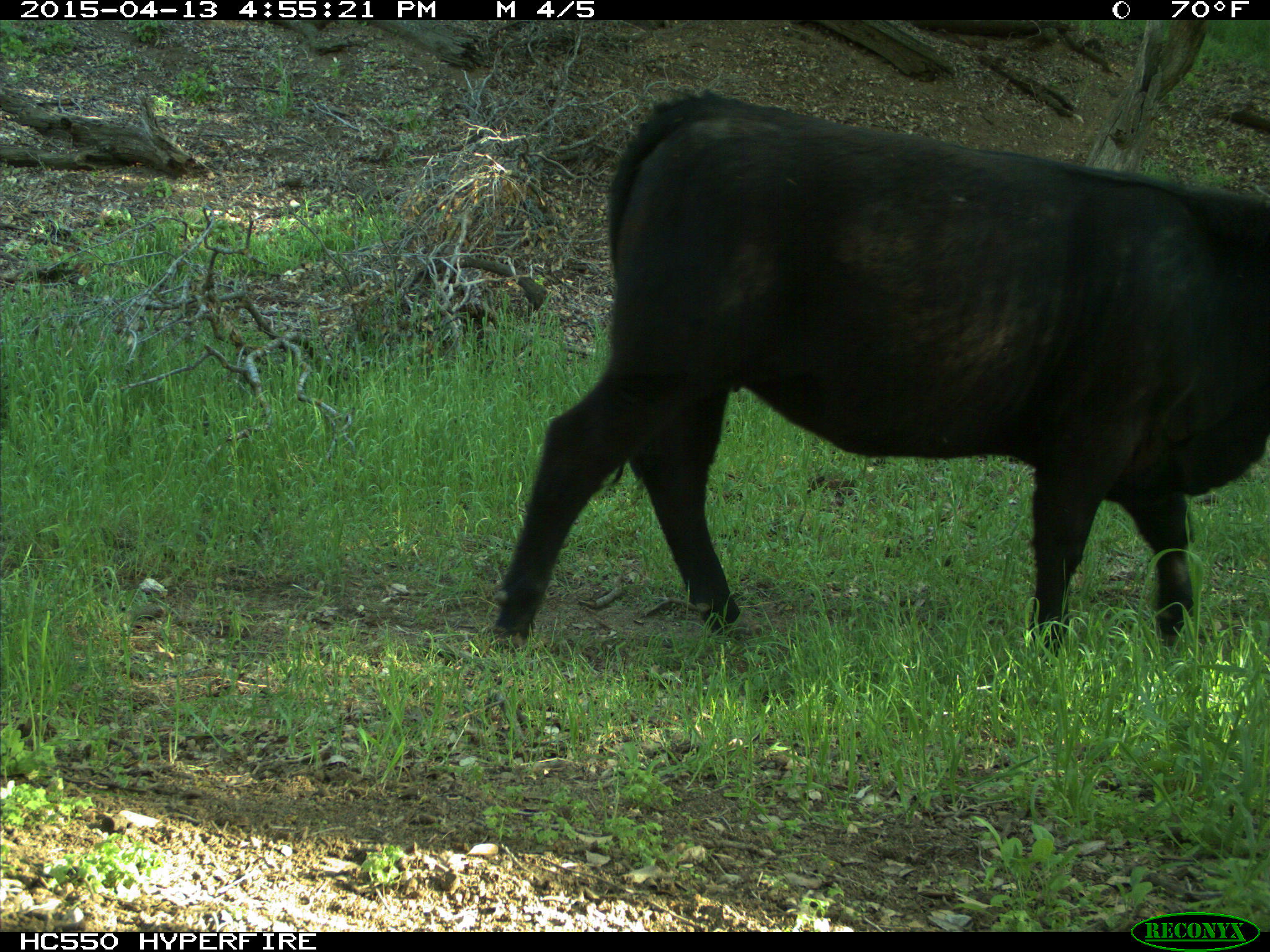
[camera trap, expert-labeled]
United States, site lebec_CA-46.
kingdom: Animalia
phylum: Chordata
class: Mammalia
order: Artiodactyla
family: Bovidae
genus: Bos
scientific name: Bos taurus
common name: domestic cow